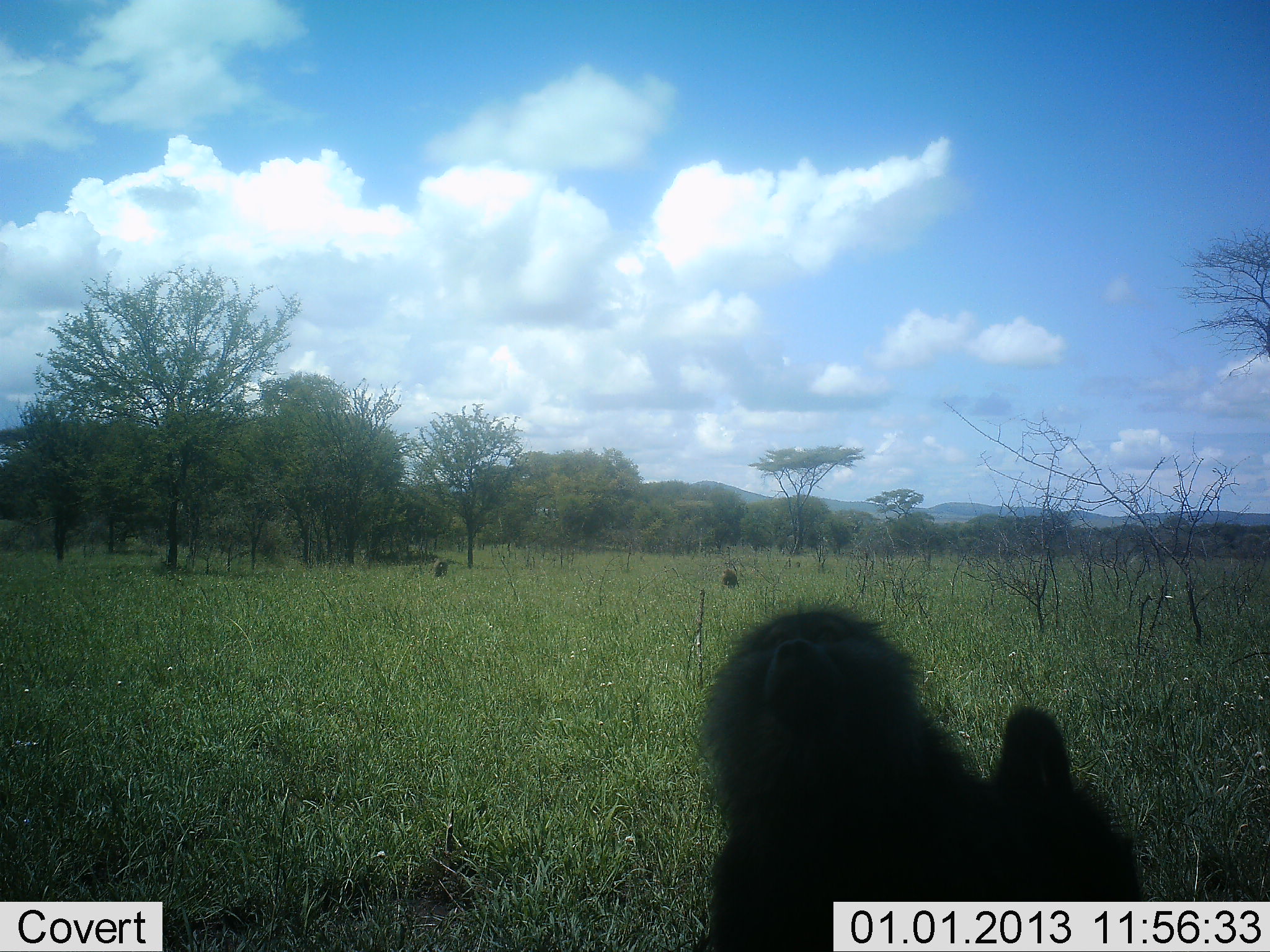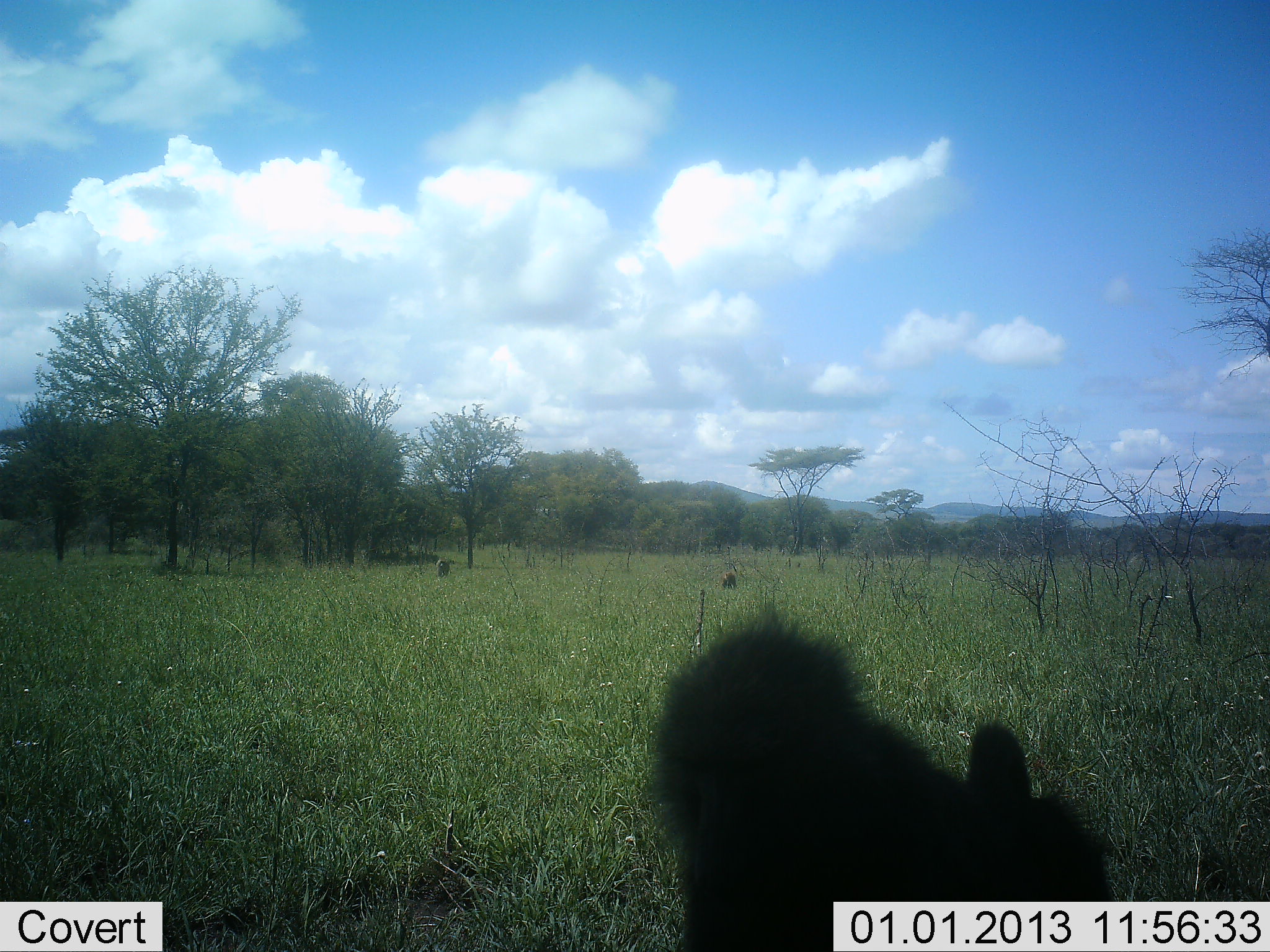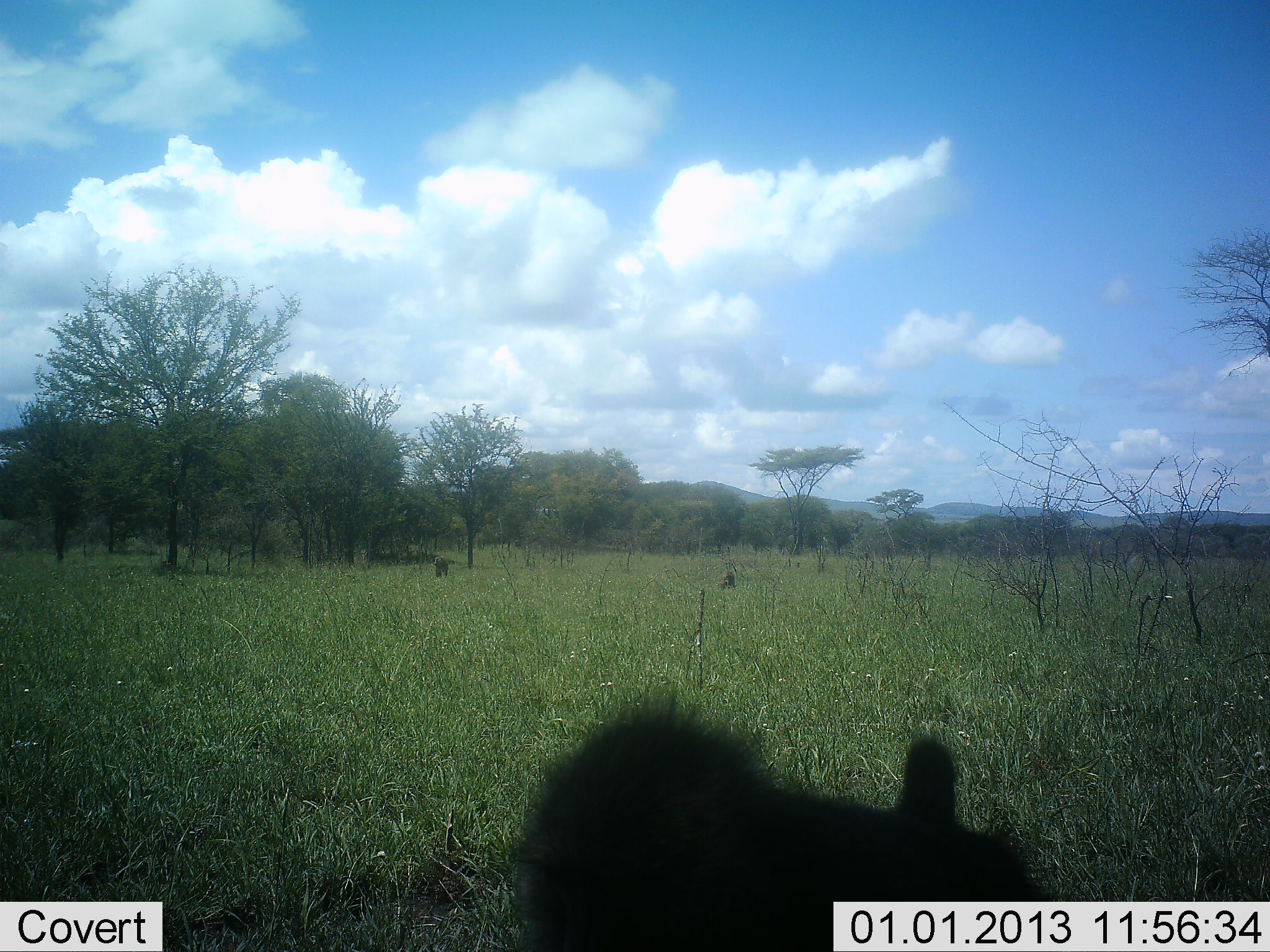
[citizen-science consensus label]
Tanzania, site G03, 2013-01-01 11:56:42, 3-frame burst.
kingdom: Animalia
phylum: Chordata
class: Mammalia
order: Primates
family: Cercopithecidae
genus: Papio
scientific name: Papio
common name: baboon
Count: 3.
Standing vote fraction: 36%.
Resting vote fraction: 7%.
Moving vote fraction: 36%.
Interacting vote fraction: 14%.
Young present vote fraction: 7%.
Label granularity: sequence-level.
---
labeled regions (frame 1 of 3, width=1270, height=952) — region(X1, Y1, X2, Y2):
animal: region(684, 597, 1147, 952)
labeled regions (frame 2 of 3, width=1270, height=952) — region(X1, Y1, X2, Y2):
animal: region(642, 604, 1123, 952)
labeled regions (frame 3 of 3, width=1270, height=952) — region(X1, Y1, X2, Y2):
animal: region(509, 683, 1072, 952)